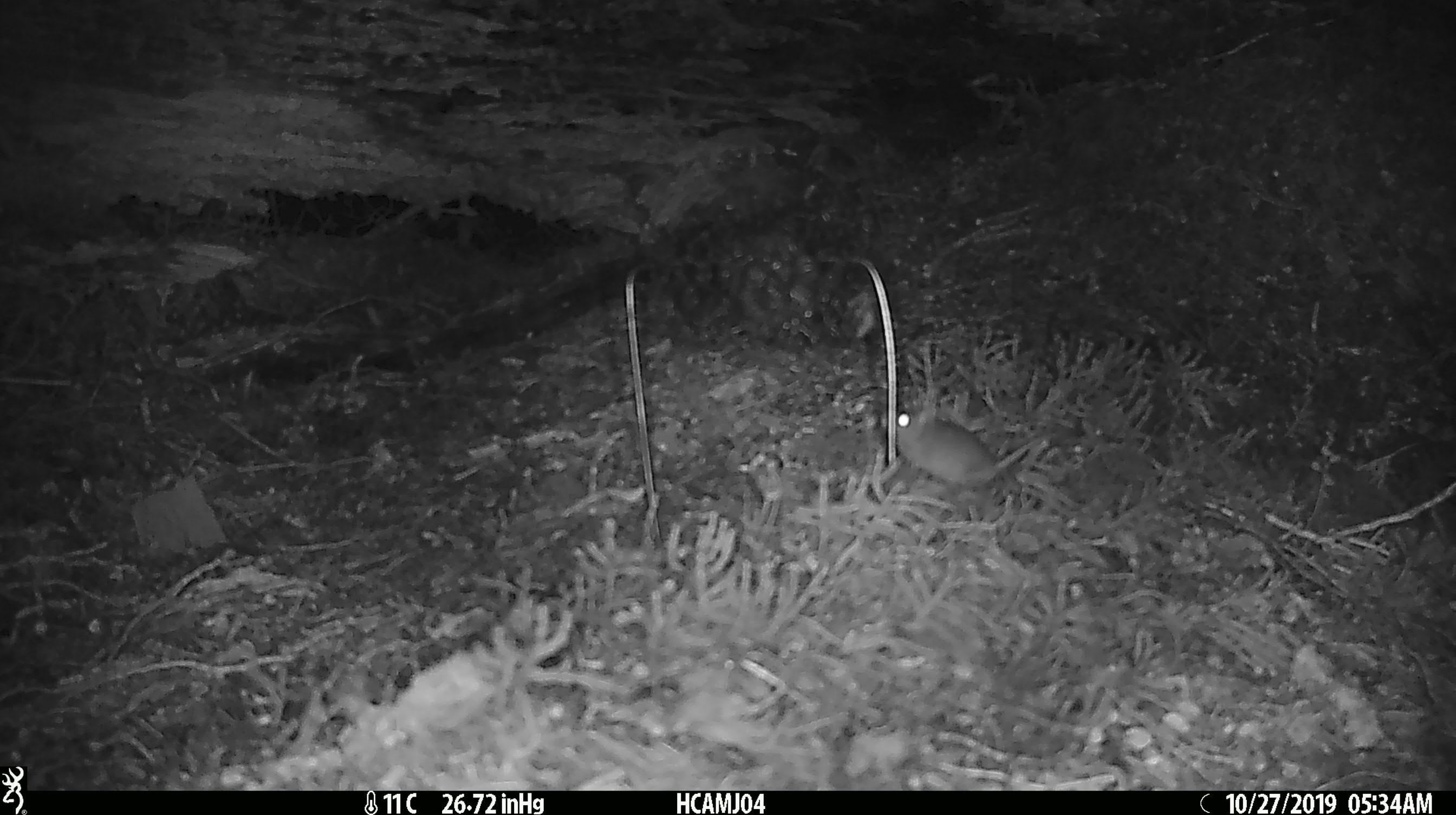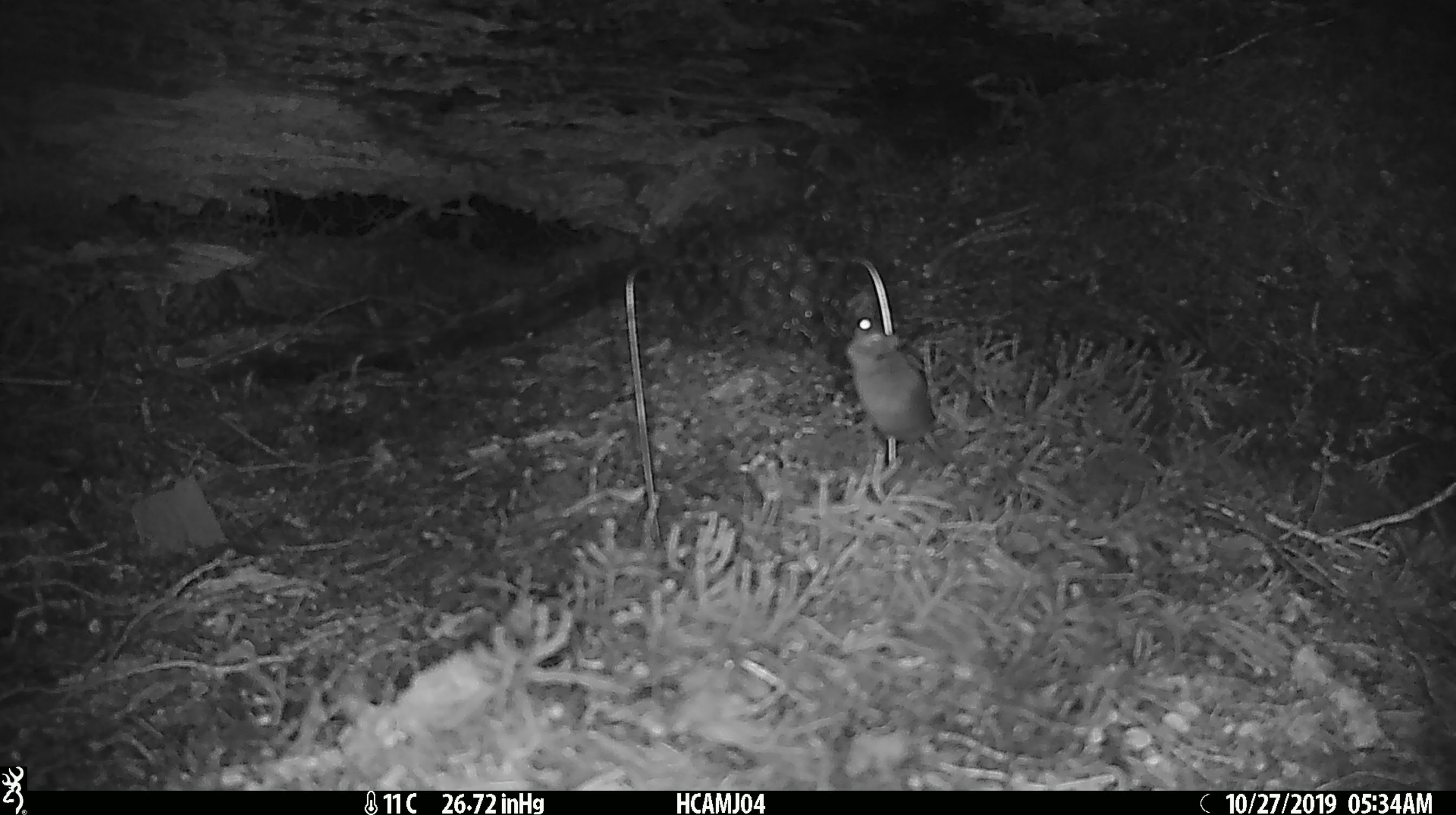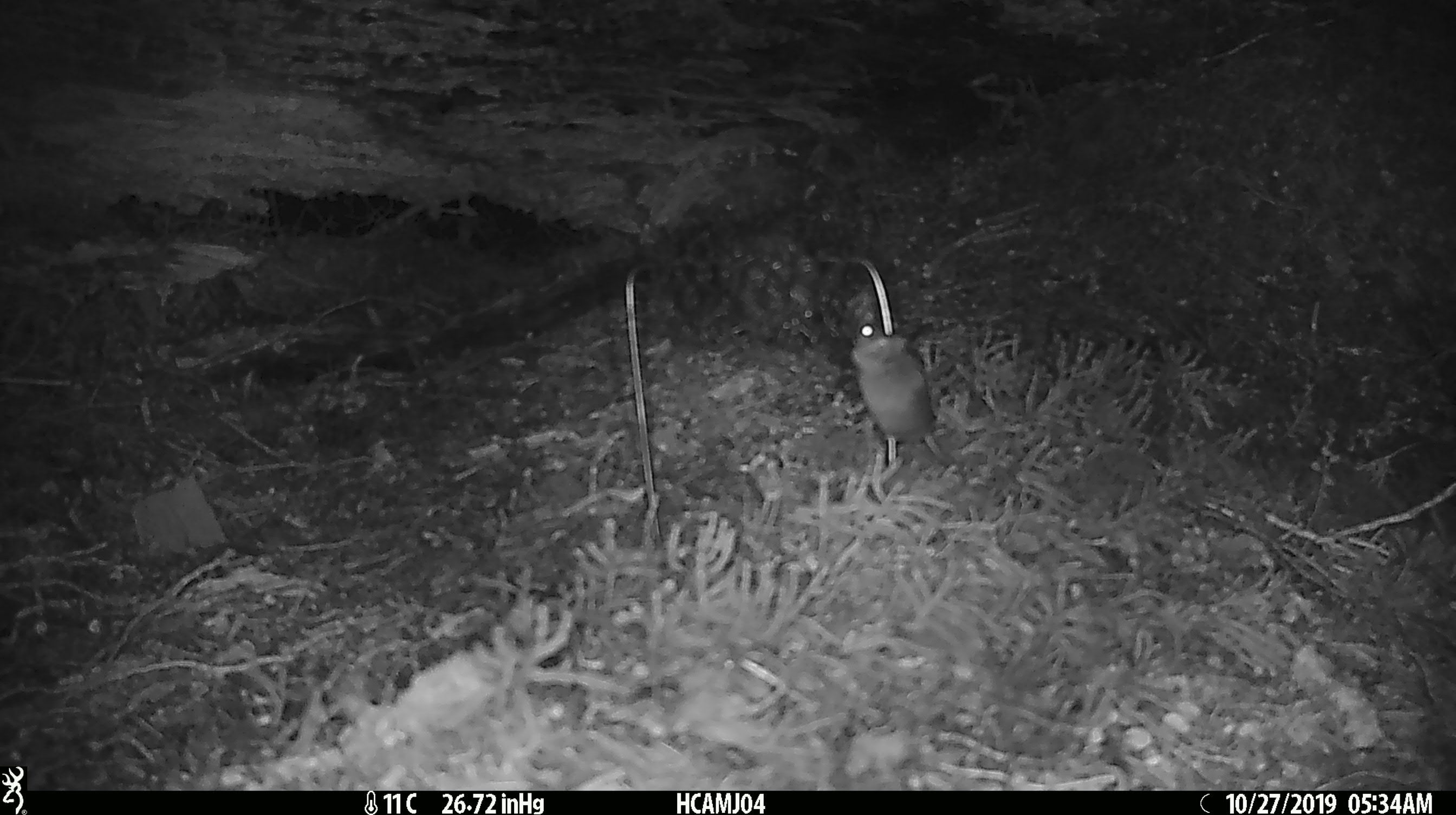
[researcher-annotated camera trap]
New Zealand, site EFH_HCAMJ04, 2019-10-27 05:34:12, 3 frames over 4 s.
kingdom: Animalia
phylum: Chordata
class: Mammalia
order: Rodentia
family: Muridae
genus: Mus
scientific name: Mus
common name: mouse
Mouse (Mus).